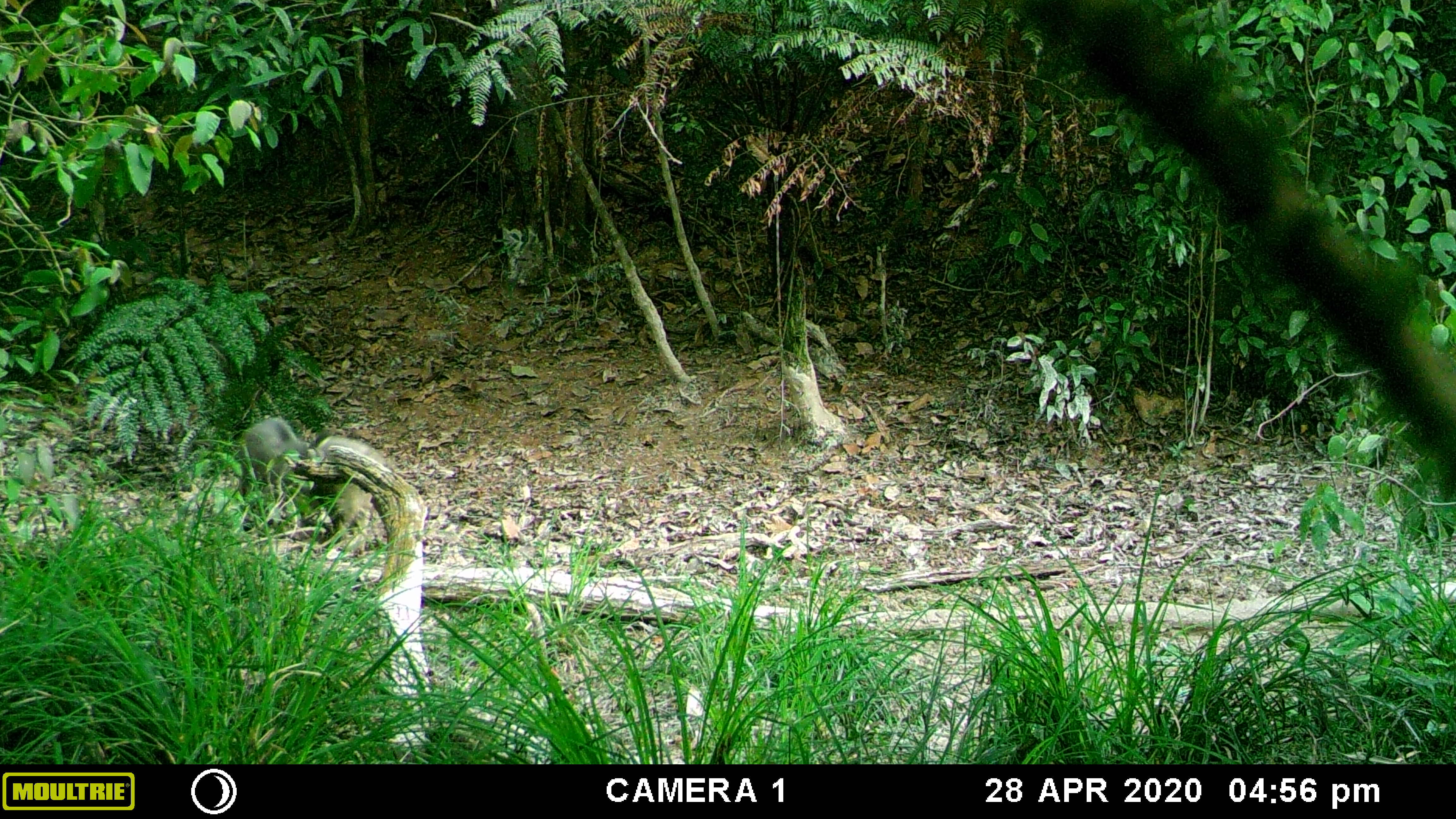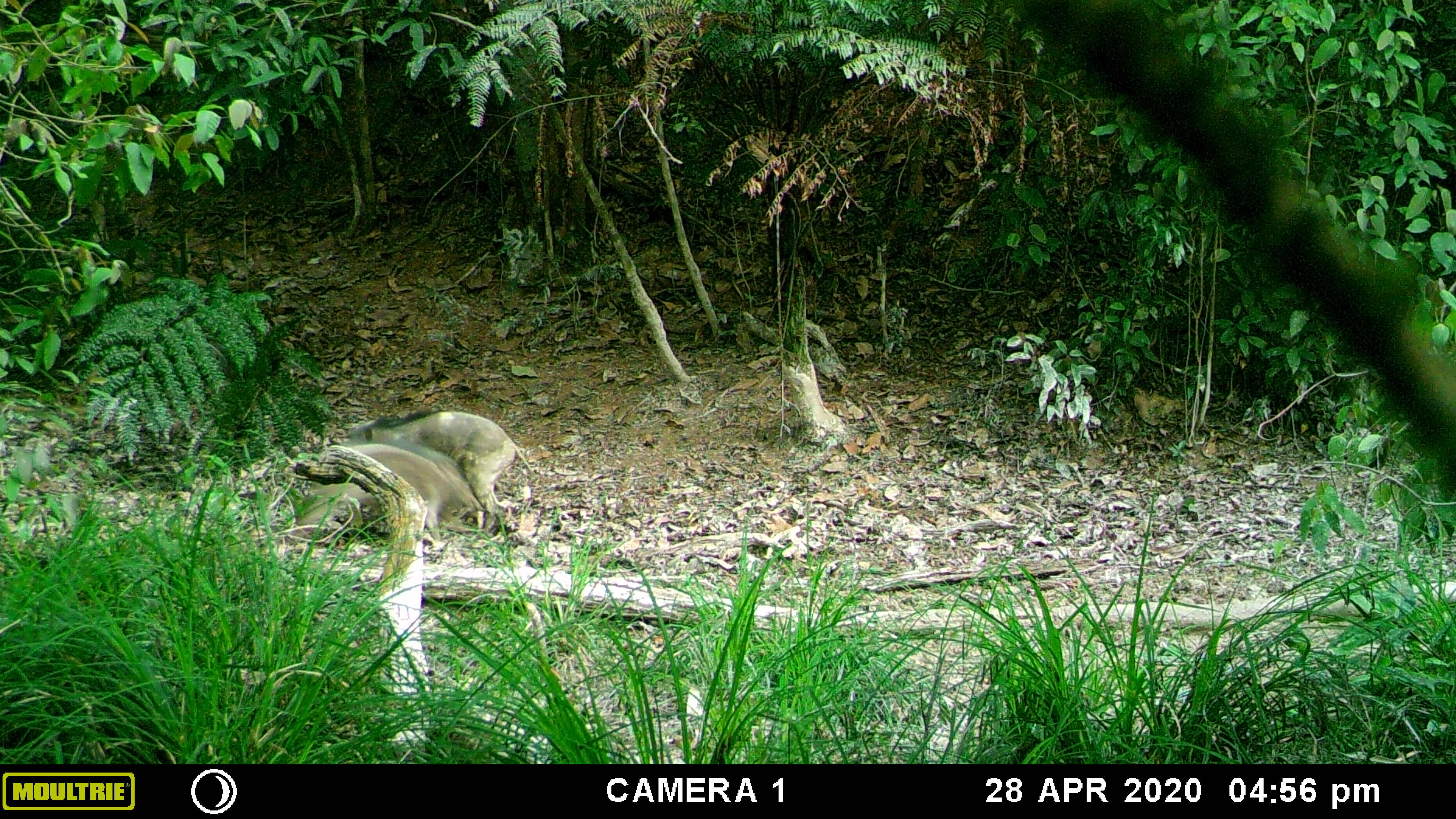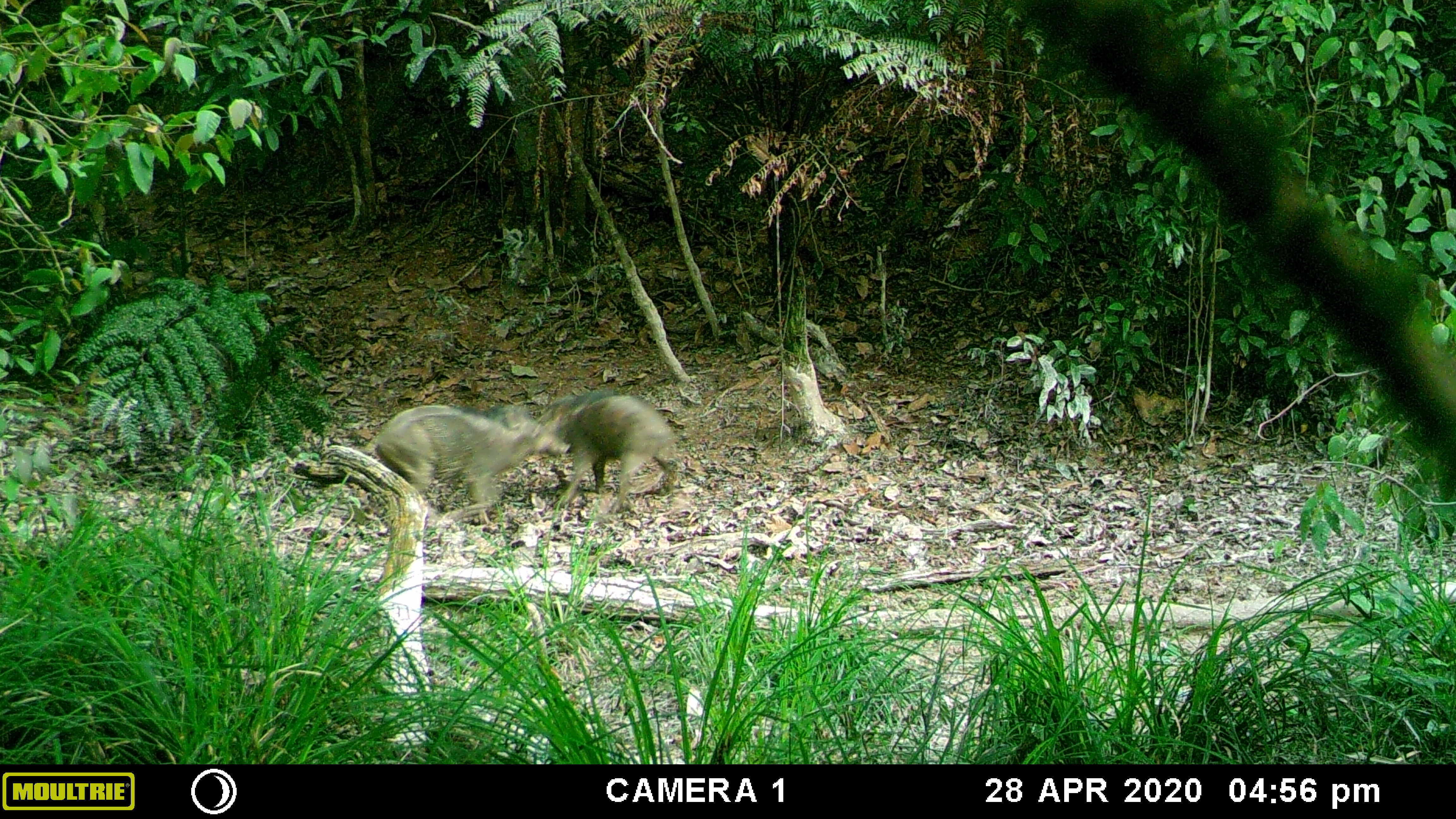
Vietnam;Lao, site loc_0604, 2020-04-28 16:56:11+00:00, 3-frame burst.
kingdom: Animalia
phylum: Chordata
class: Mammalia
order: Artiodactyla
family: Suidae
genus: Sus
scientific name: Sus scrofa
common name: eurasian wild pig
Eurasian wild pig (Sus scrofa). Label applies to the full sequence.